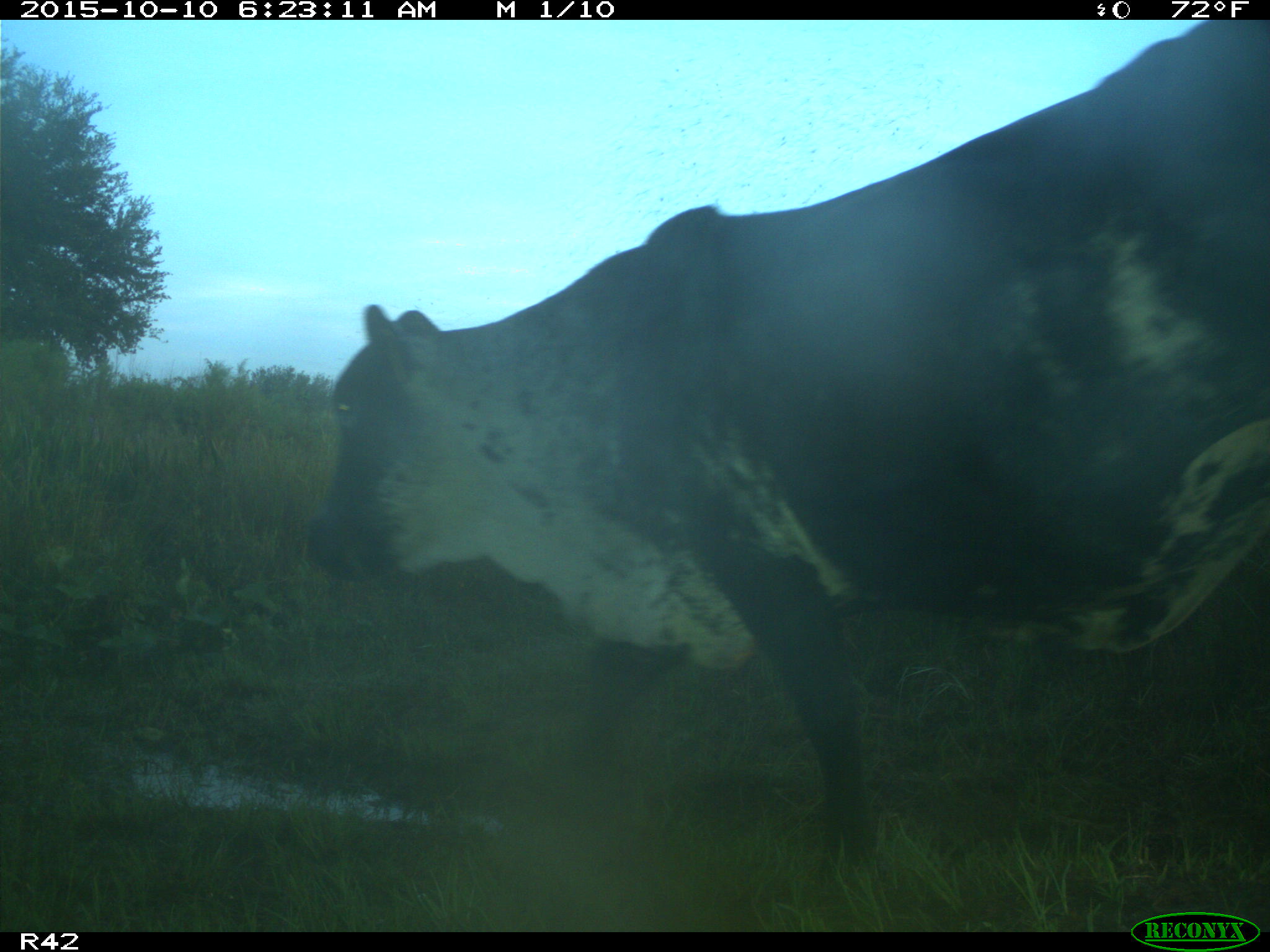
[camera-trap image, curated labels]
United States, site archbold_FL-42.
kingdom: Animalia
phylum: Chordata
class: Mammalia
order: Artiodactyla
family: Bovidae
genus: Bos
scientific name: Bos taurus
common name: domestic cow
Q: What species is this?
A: Bos taurus (domestic cow).